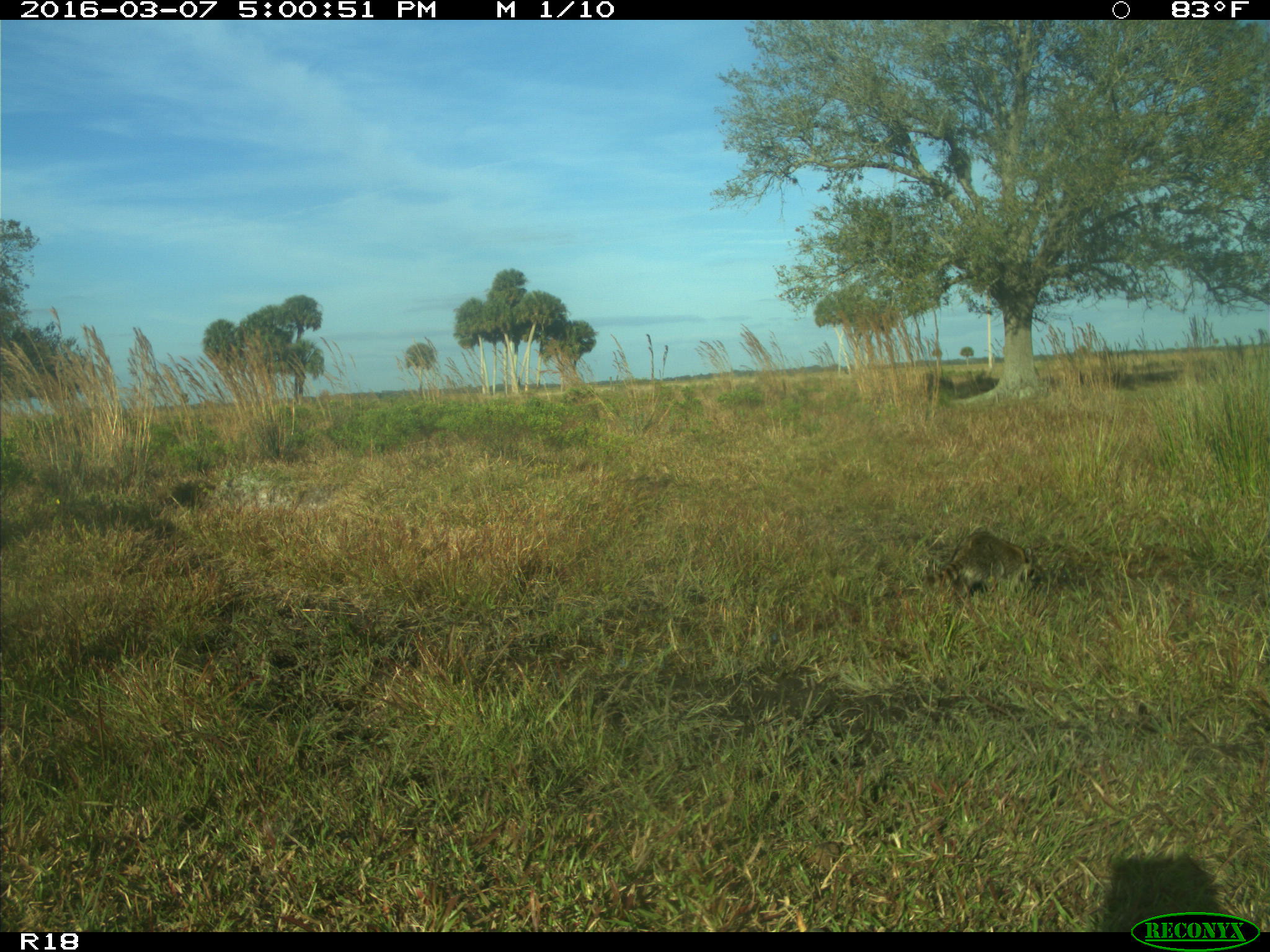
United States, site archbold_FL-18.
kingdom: Animalia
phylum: Chordata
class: Mammalia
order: Carnivora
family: Procyonidae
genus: Procyon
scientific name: Procyon lotor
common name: common raccoon